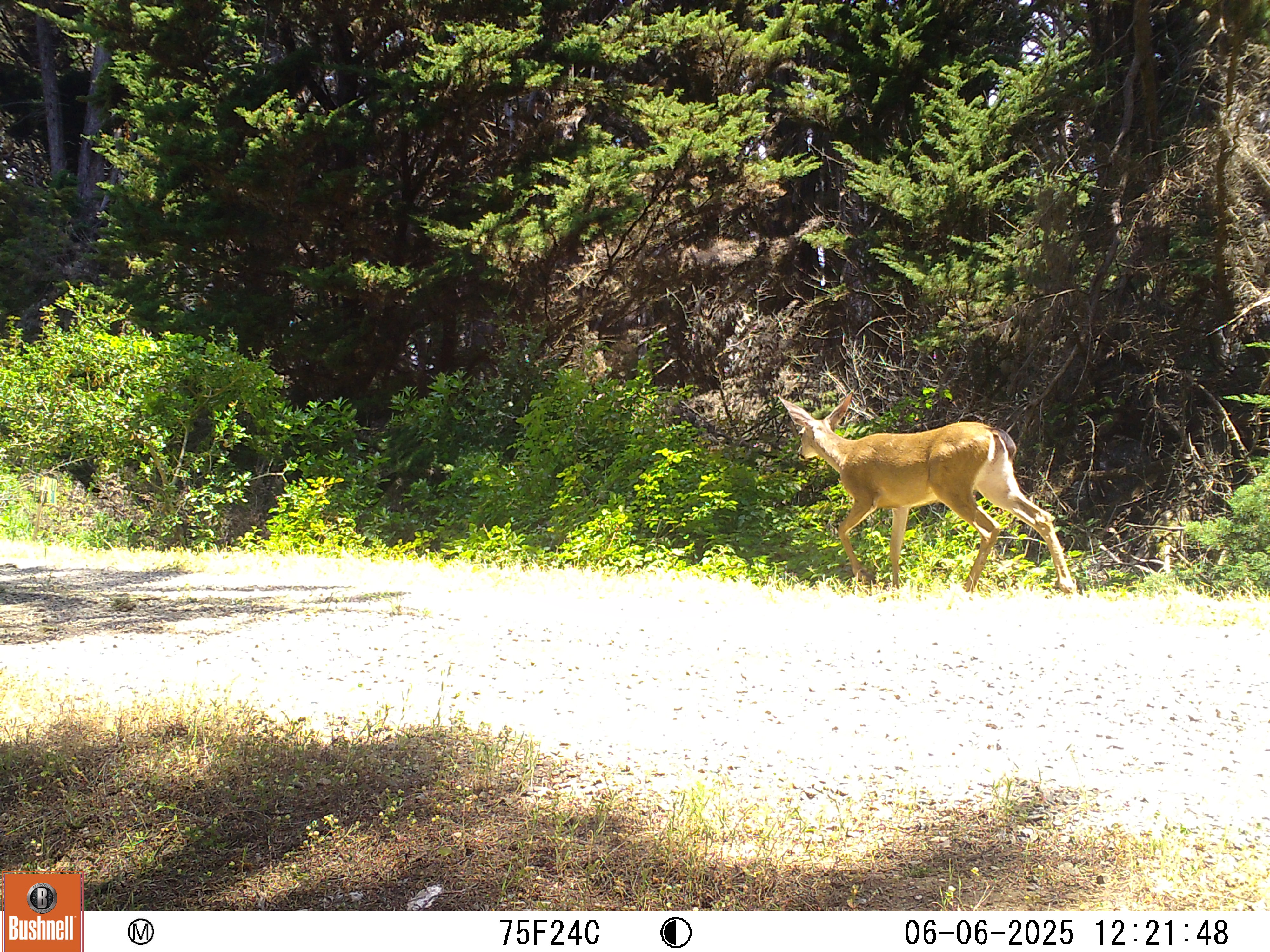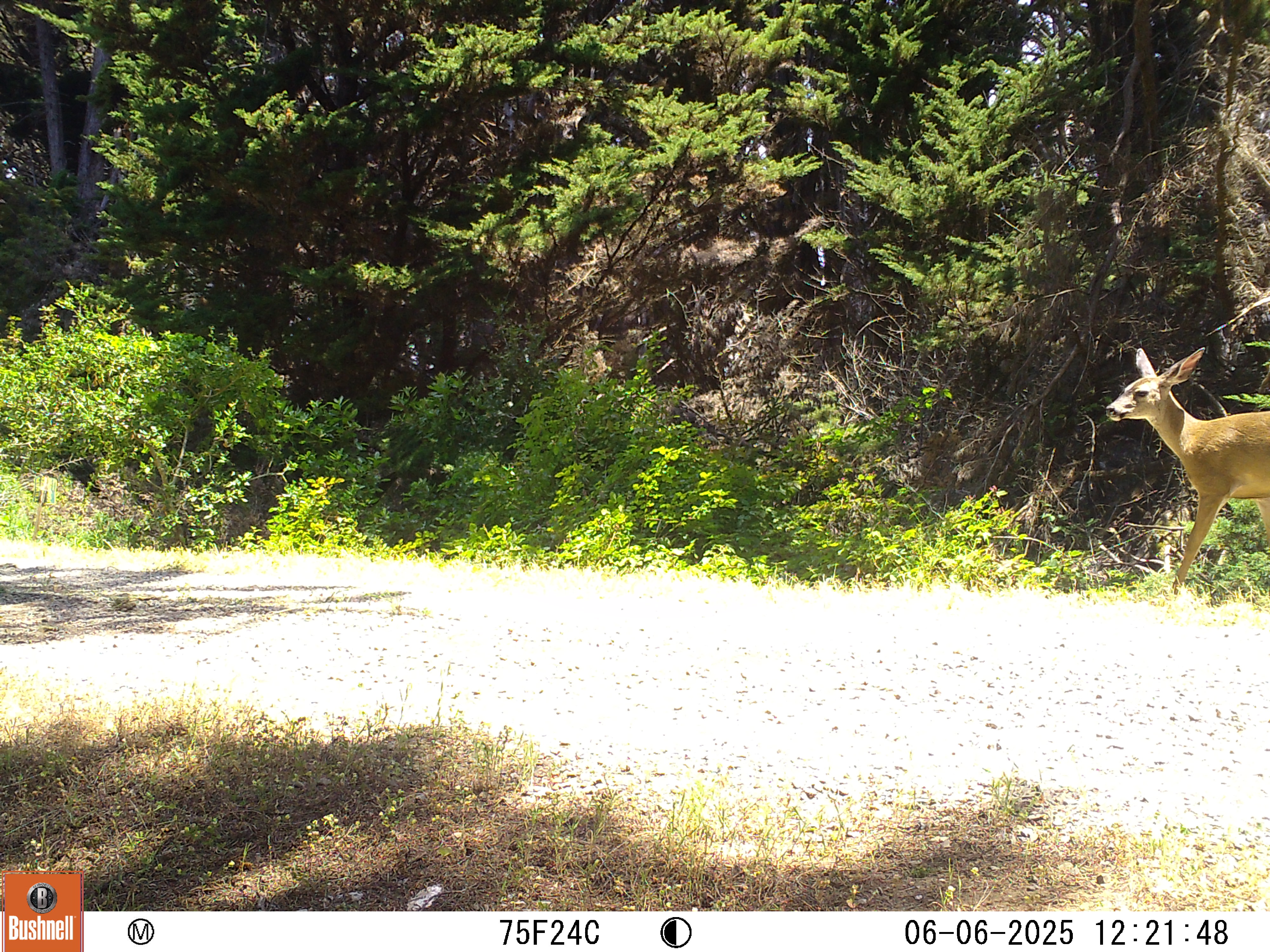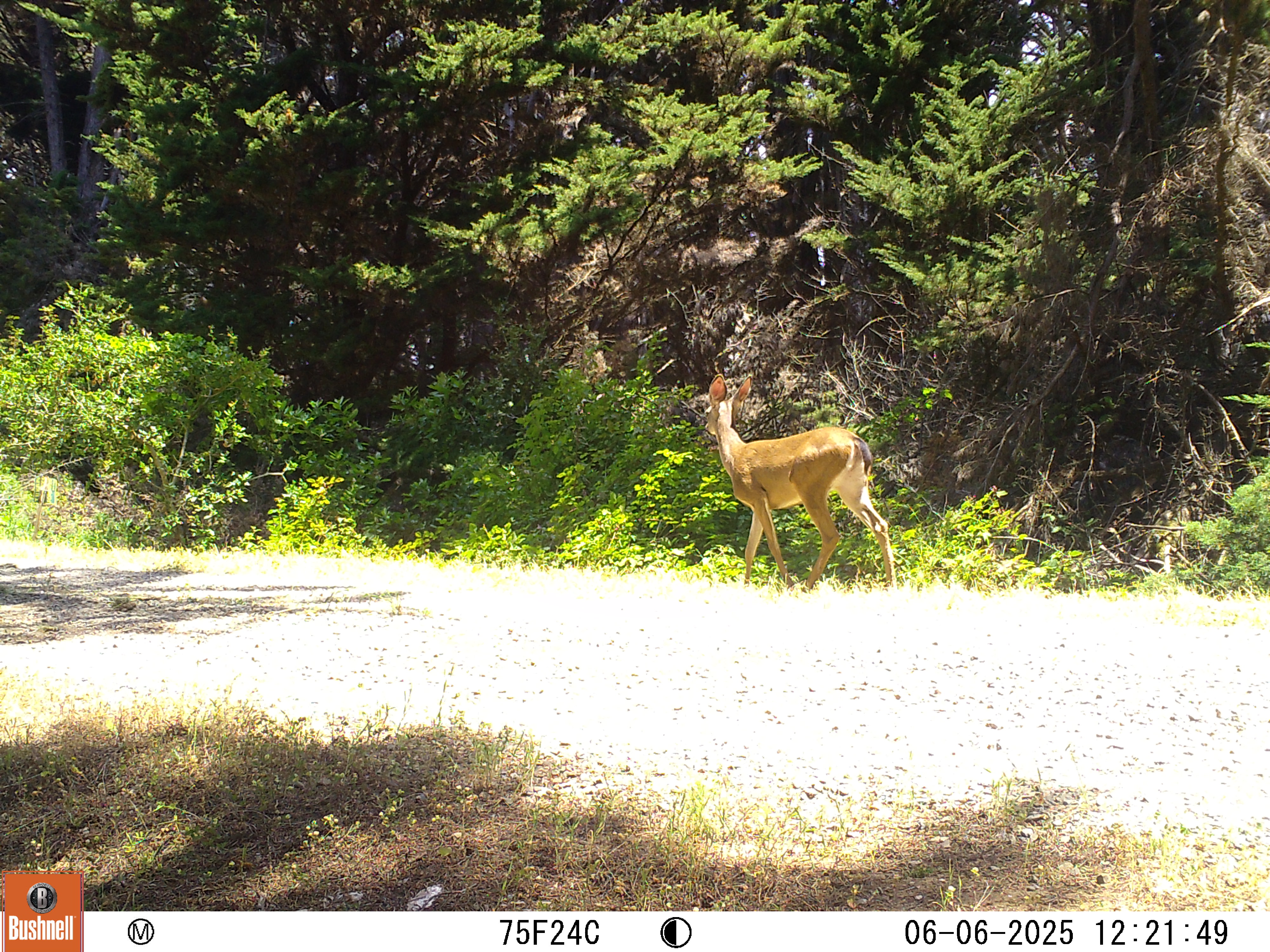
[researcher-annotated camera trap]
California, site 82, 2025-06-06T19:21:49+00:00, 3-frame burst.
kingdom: Animalia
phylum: Chordata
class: Mammalia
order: Artiodactyla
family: Cervidae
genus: Odocoileus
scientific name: Odocoileus hemionus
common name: mule deer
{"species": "mule deer (Odocoileus hemionus)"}